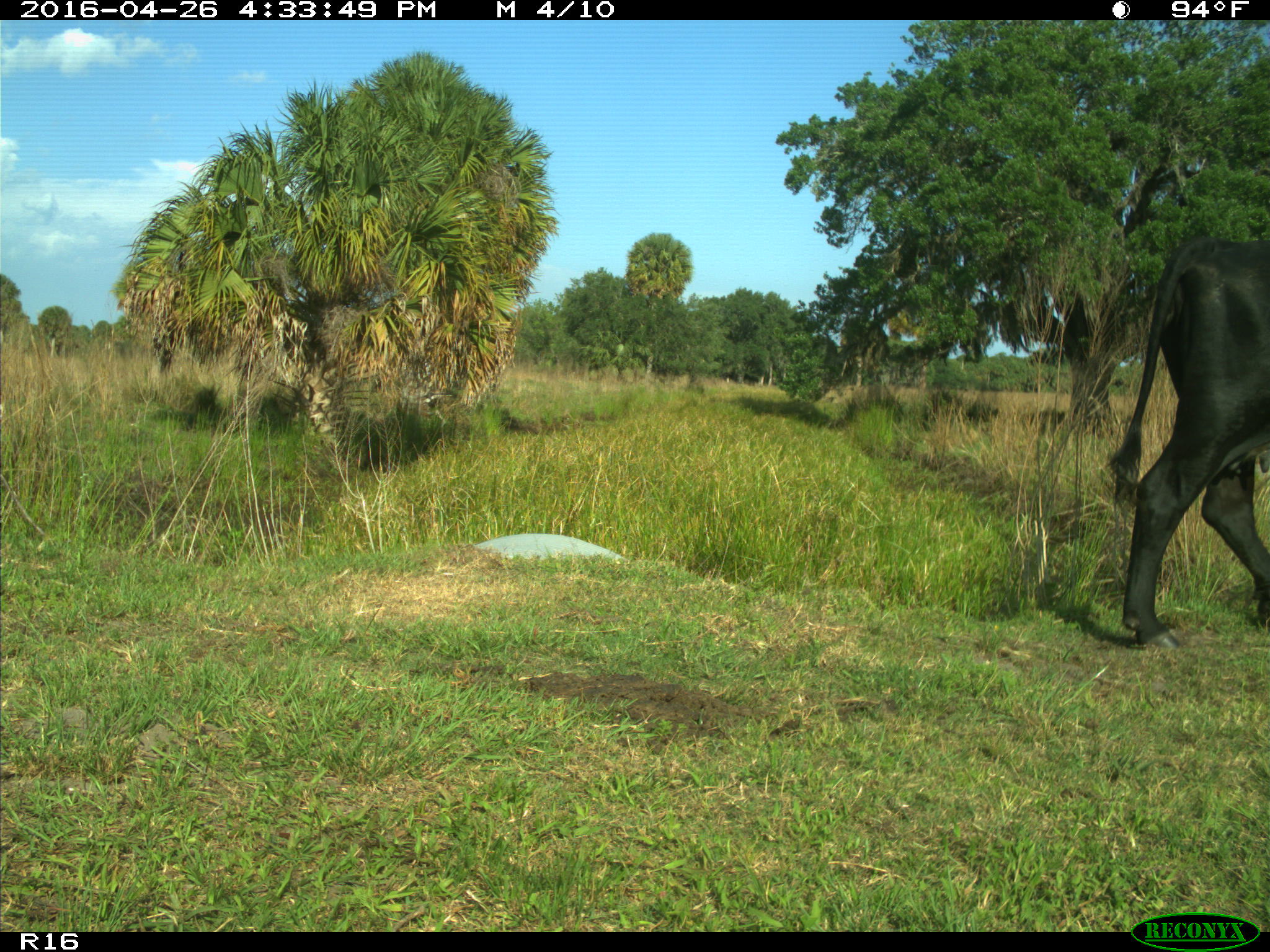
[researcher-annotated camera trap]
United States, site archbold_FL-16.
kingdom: Animalia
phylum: Chordata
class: Mammalia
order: Artiodactyla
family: Bovidae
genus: Bos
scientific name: Bos taurus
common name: domestic cow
Bos taurus (domestic cow).